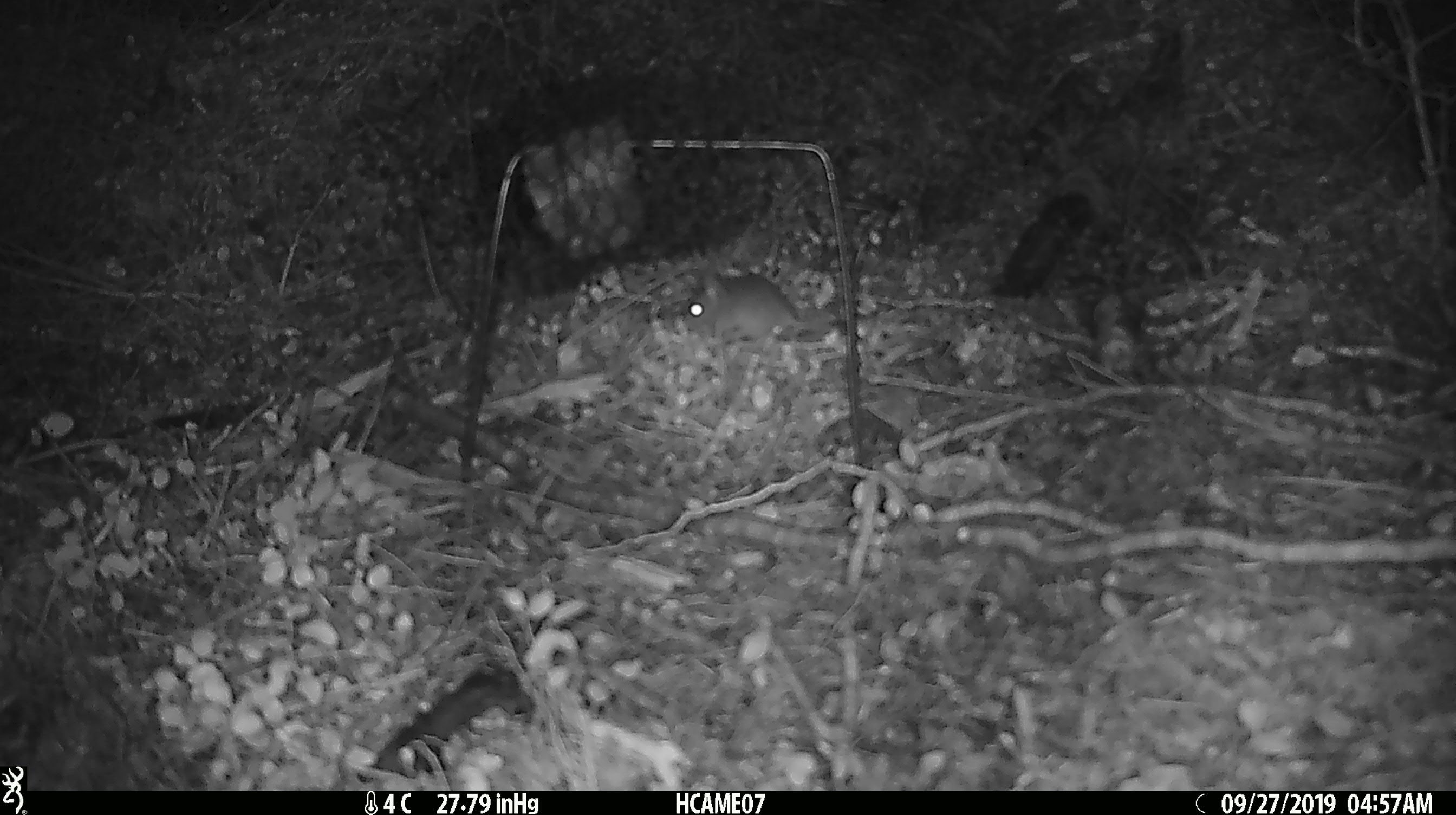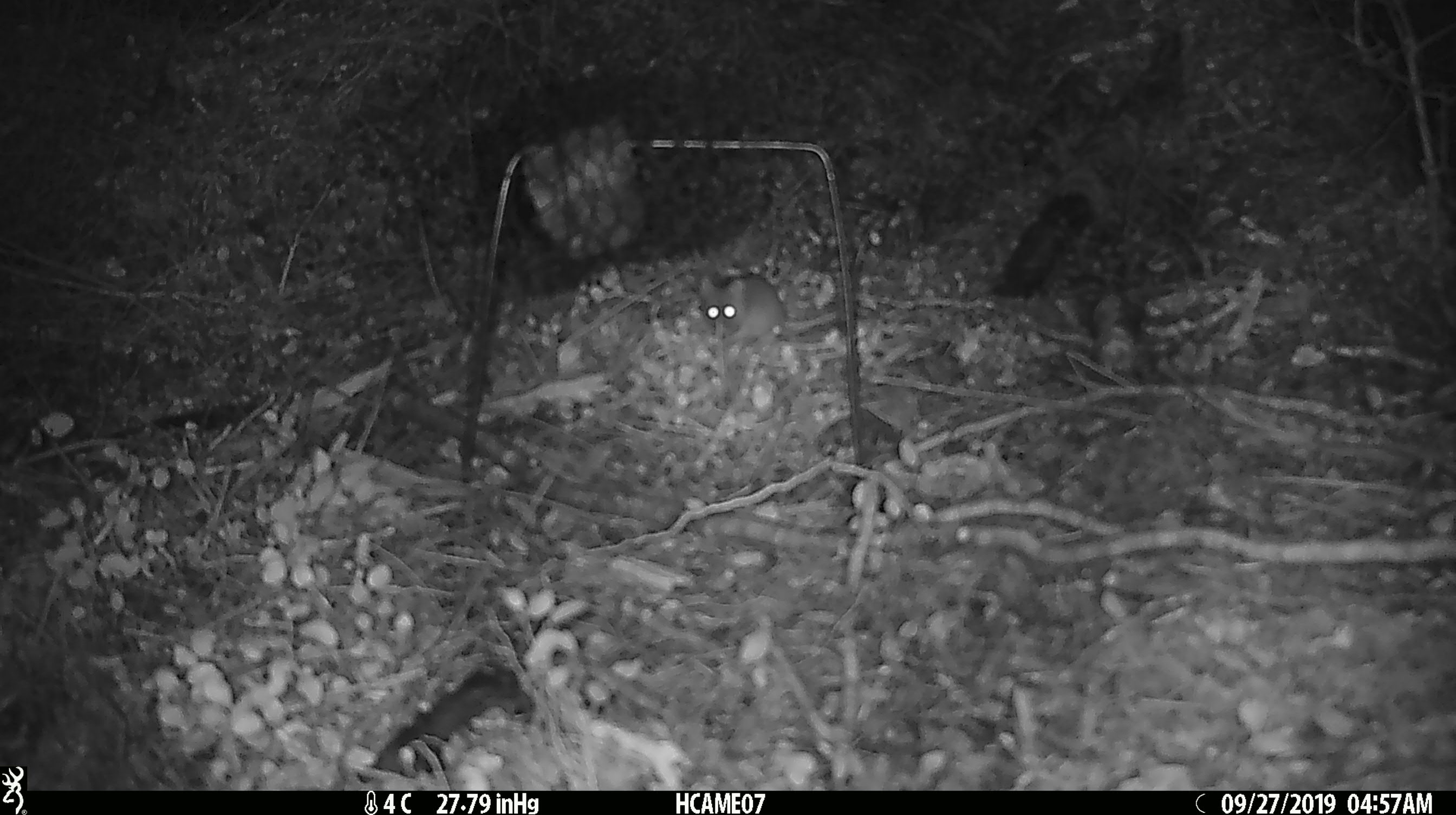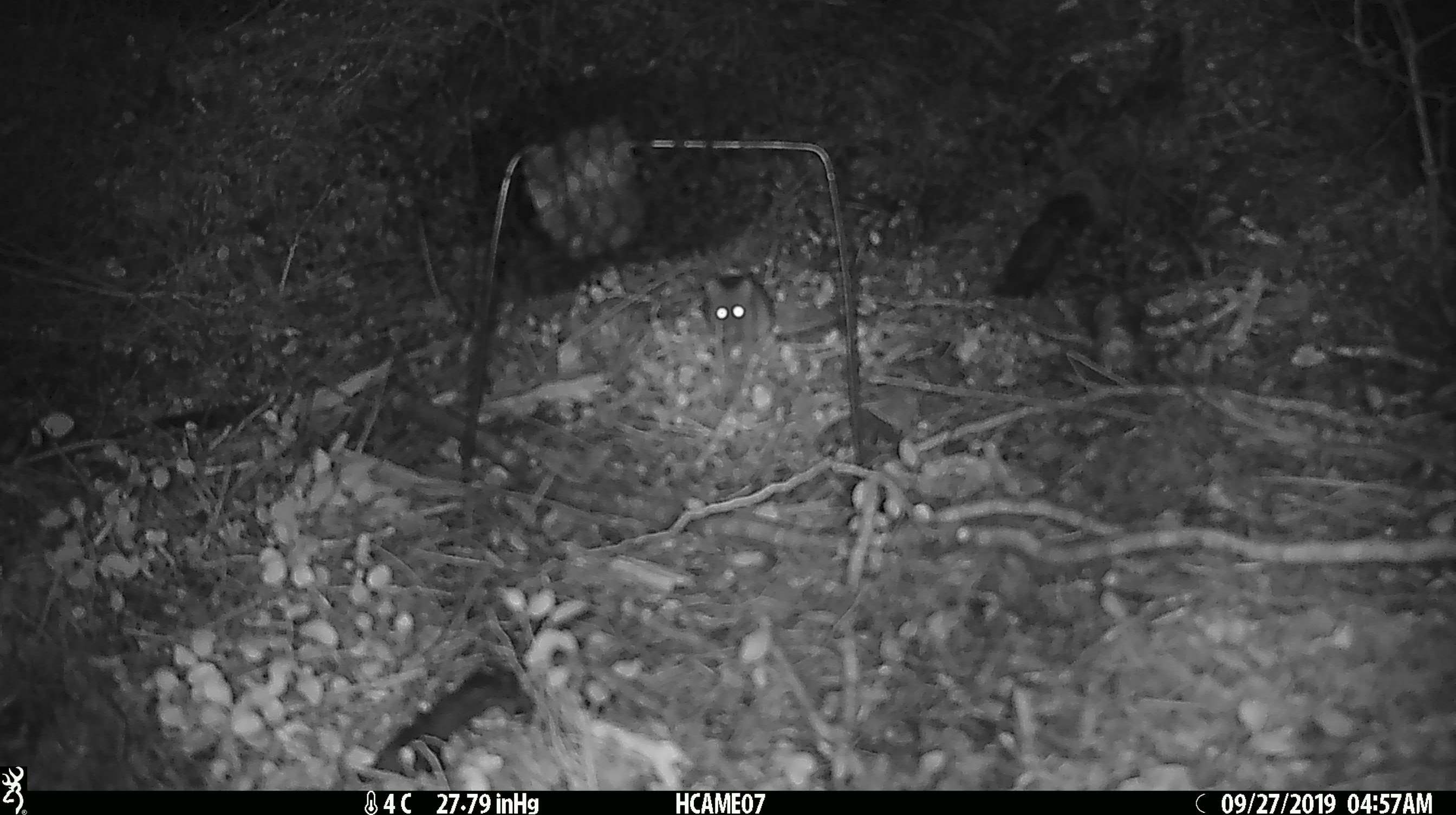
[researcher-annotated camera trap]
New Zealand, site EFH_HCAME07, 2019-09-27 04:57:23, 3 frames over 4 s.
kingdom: Animalia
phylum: Chordata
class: Mammalia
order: Rodentia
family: Muridae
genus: Mus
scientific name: Mus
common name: mouse